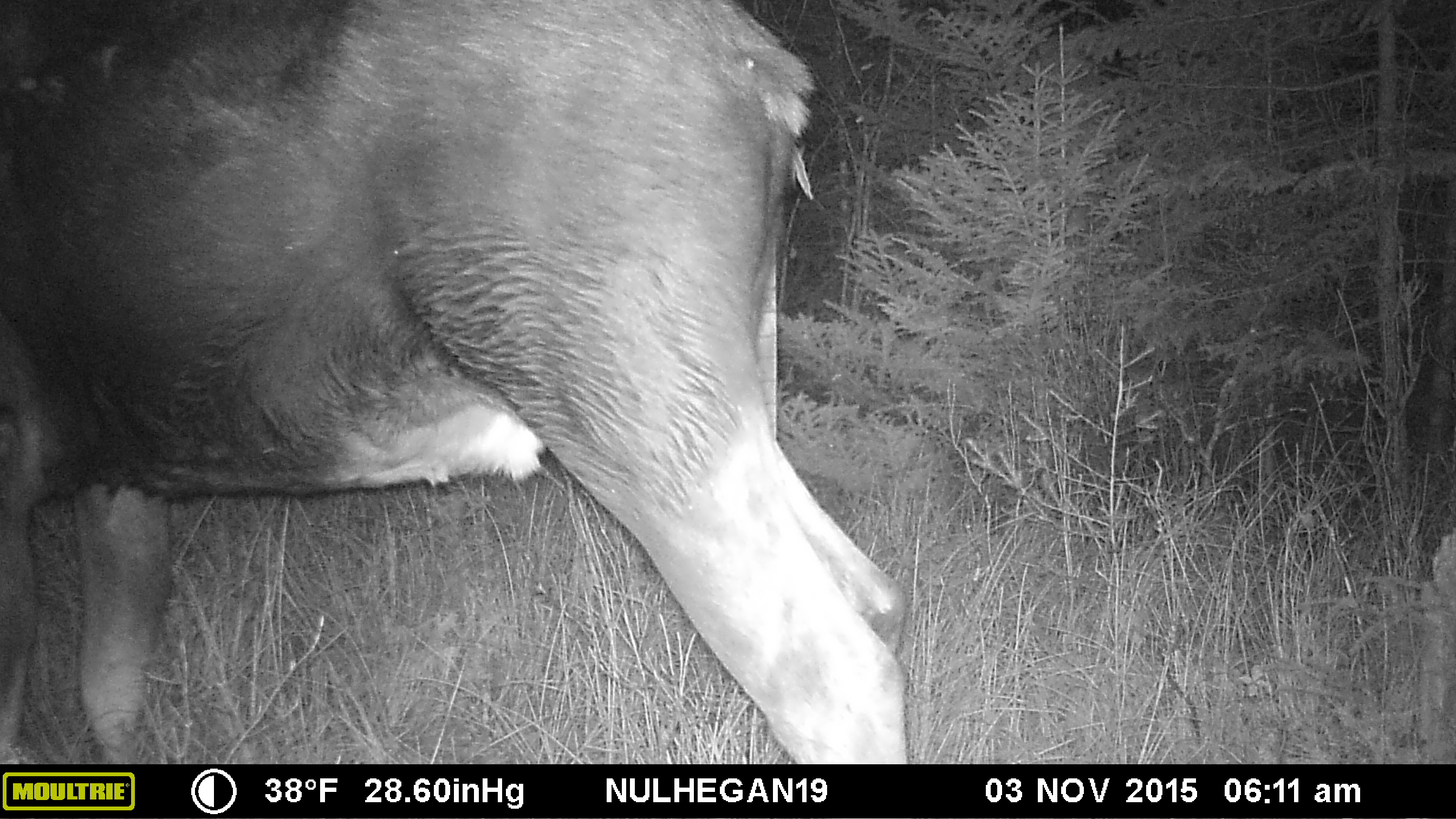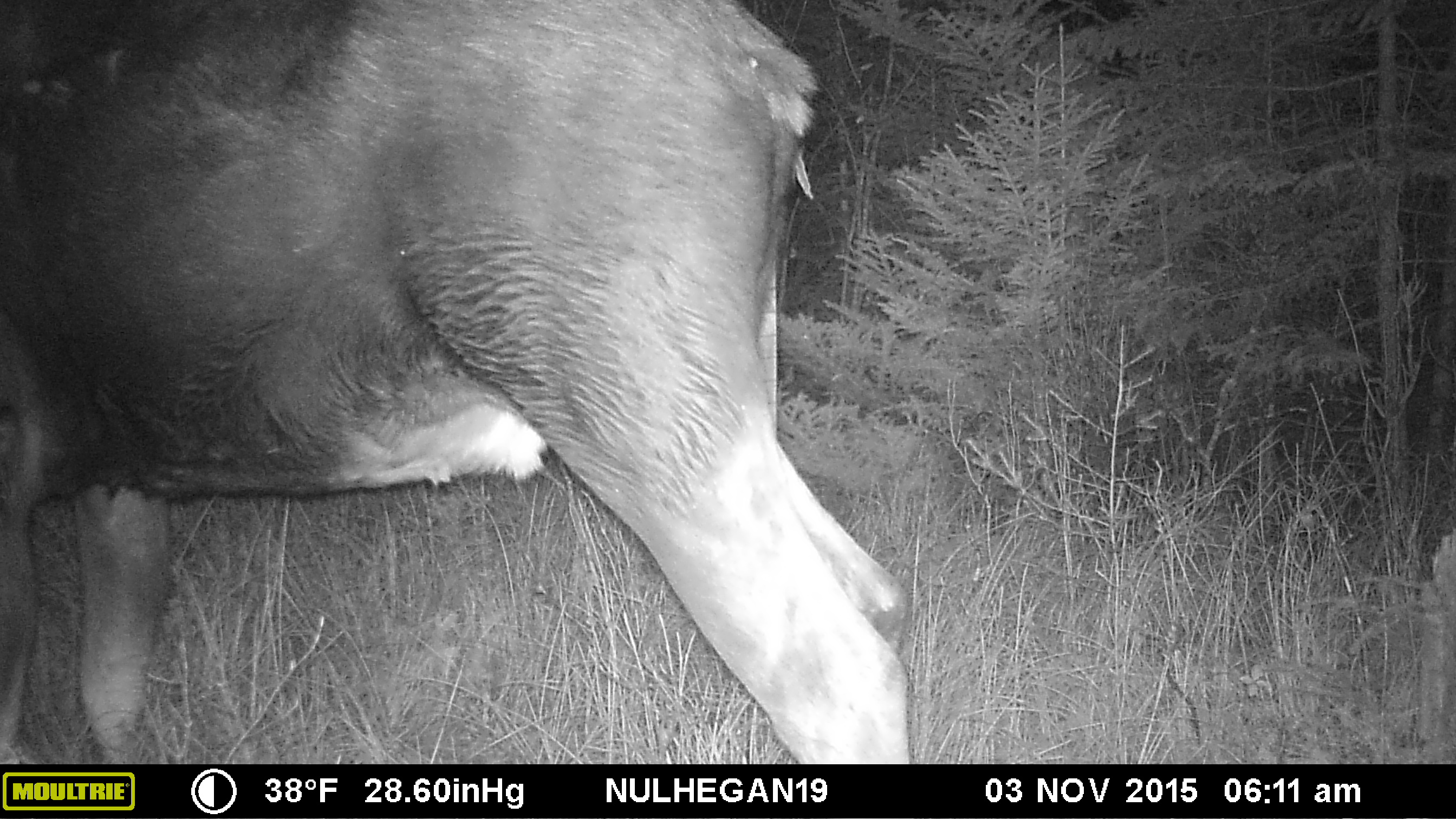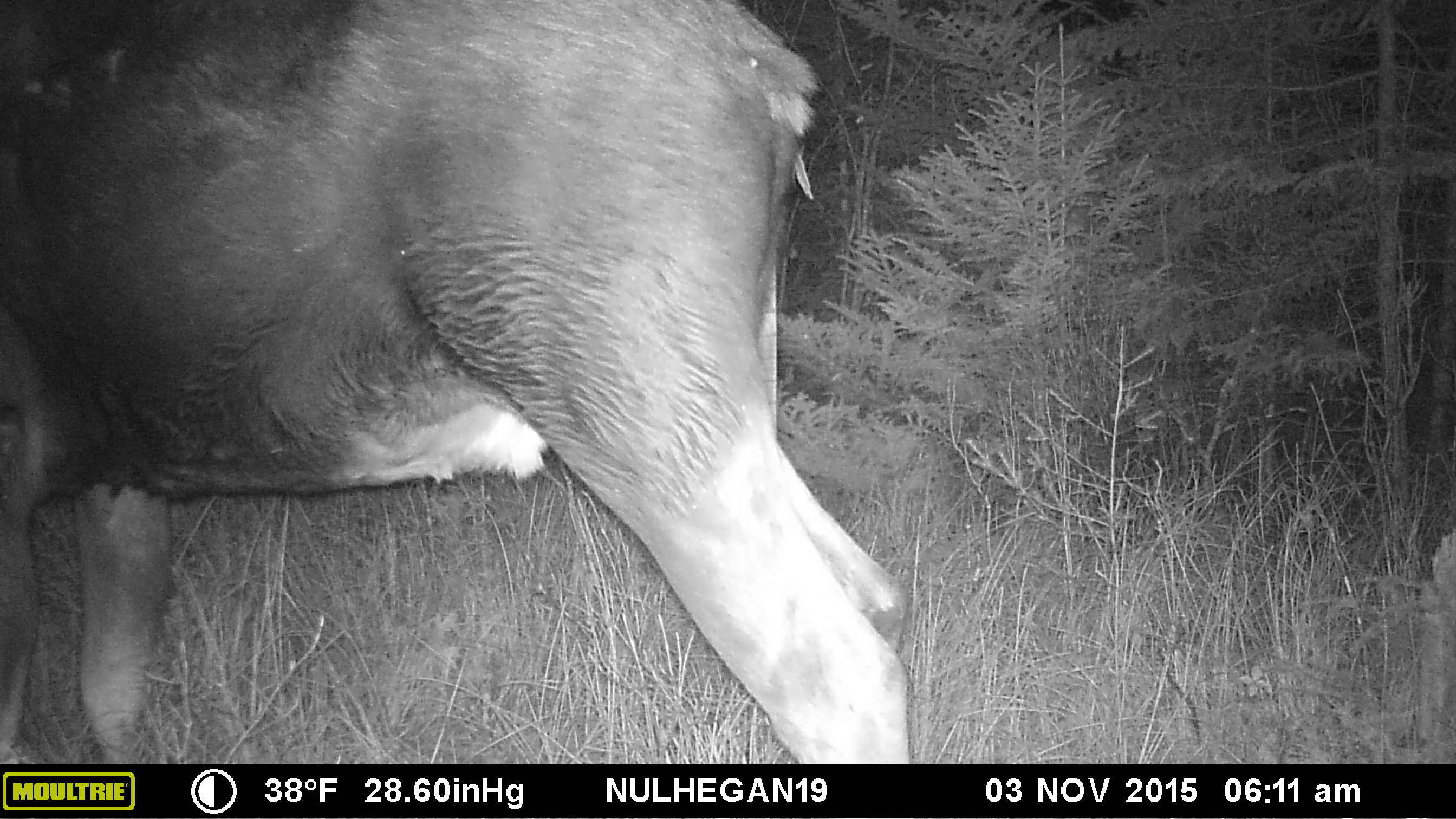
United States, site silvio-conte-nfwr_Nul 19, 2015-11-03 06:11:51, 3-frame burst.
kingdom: Animalia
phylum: Chordata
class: Mammalia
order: Artiodactyla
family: Cervidae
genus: Alces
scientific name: Alces alces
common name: moose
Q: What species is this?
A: Moose (Alces alces).